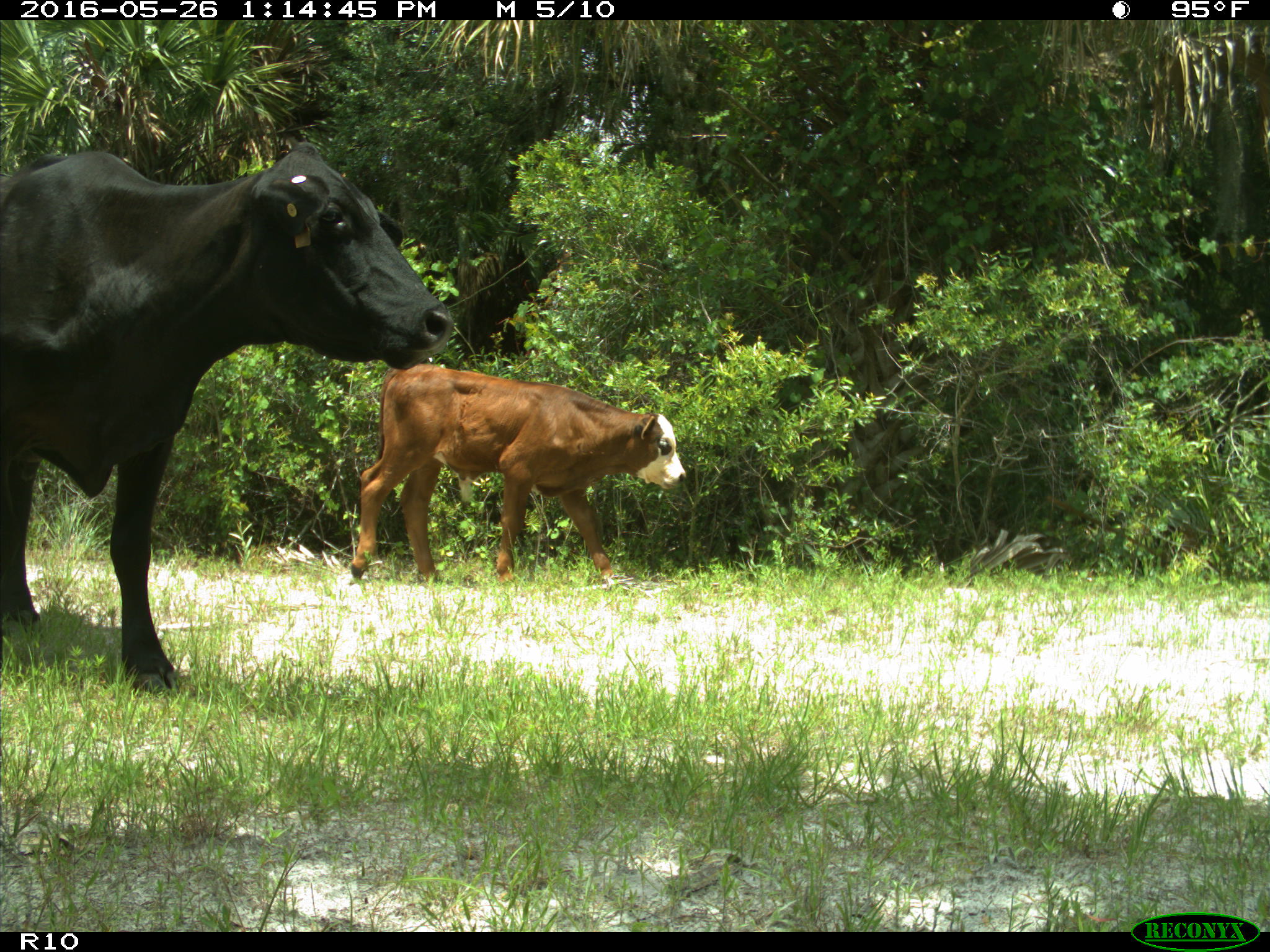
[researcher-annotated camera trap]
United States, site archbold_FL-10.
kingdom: Animalia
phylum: Chordata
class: Mammalia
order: Artiodactyla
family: Bovidae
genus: Bos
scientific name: Bos taurus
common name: domestic cow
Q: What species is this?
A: Bos taurus (domestic cow).